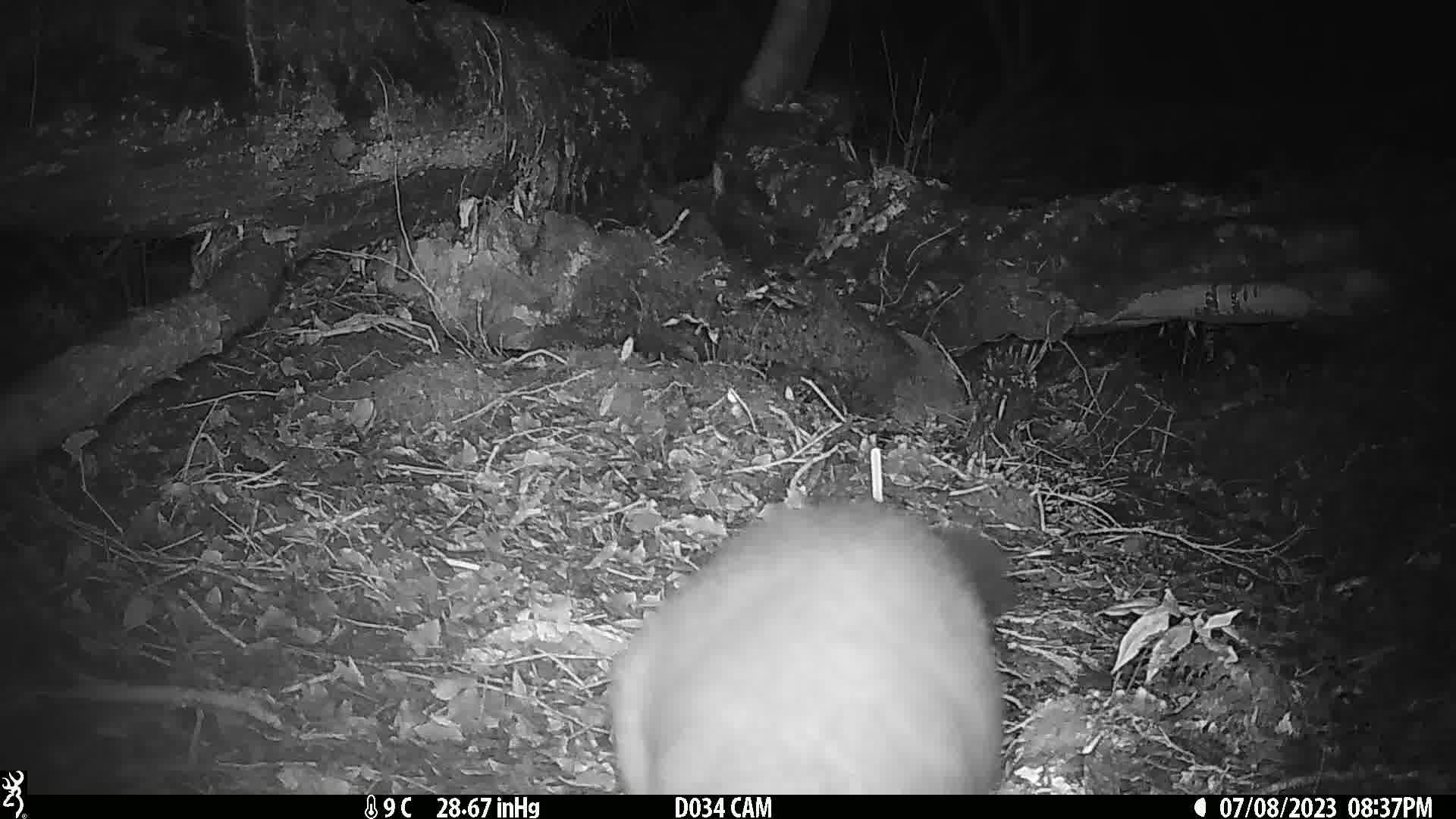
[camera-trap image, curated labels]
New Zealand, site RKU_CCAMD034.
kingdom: Animalia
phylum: Chordata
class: Mammalia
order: Diprotodontia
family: Phalangeridae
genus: Trichosurus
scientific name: Trichosurus vulpecula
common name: common brushtail possum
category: possum